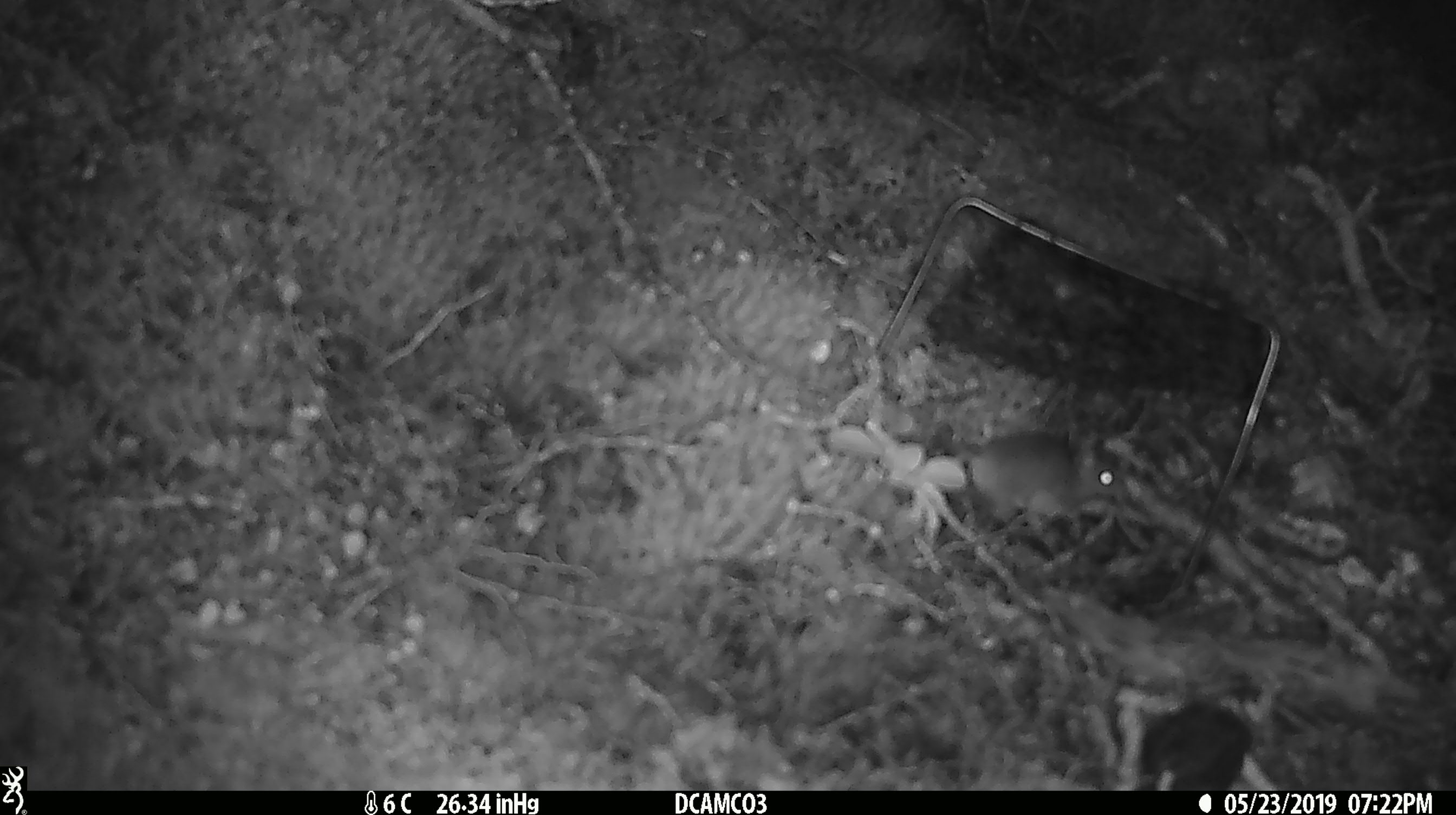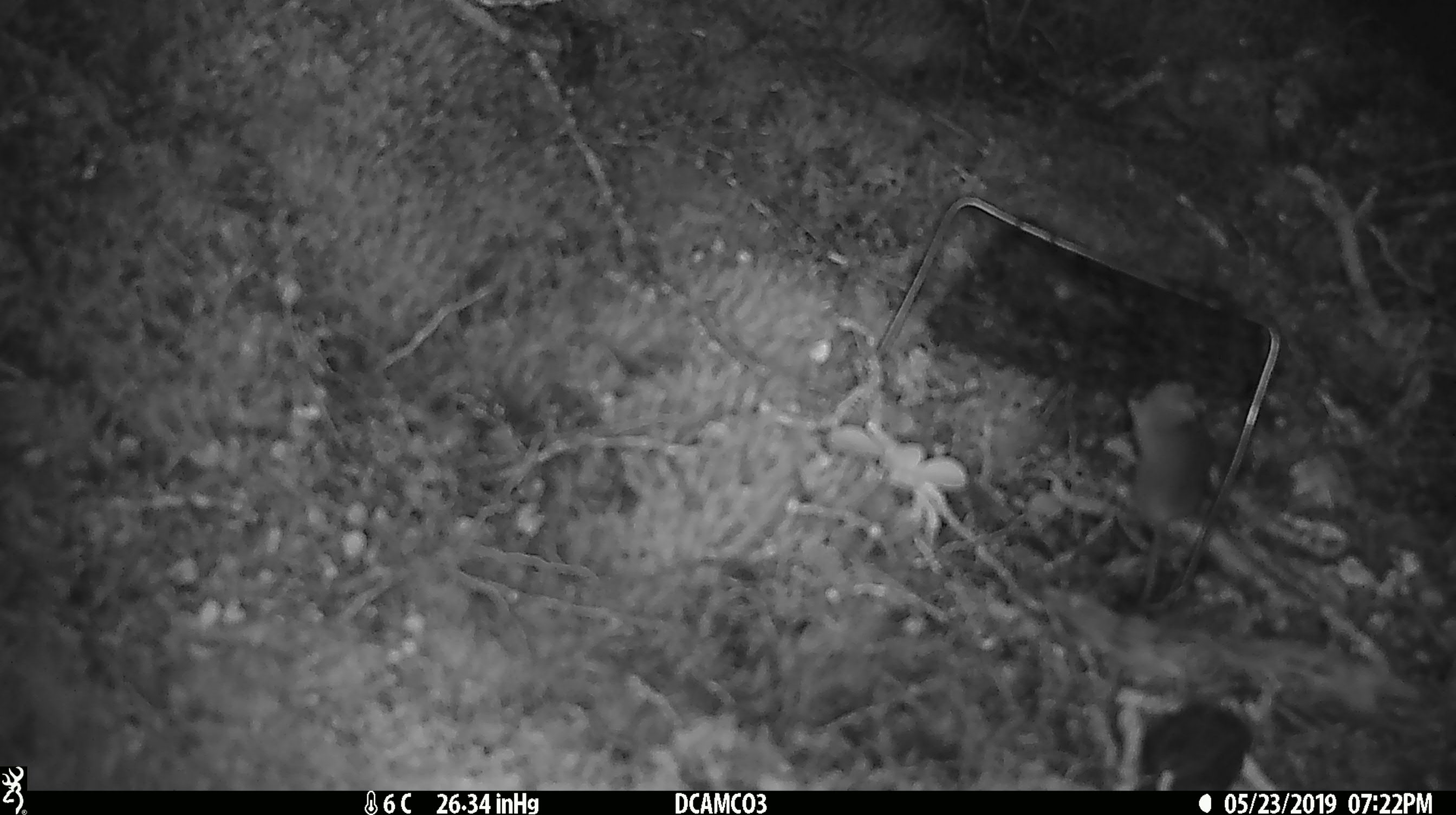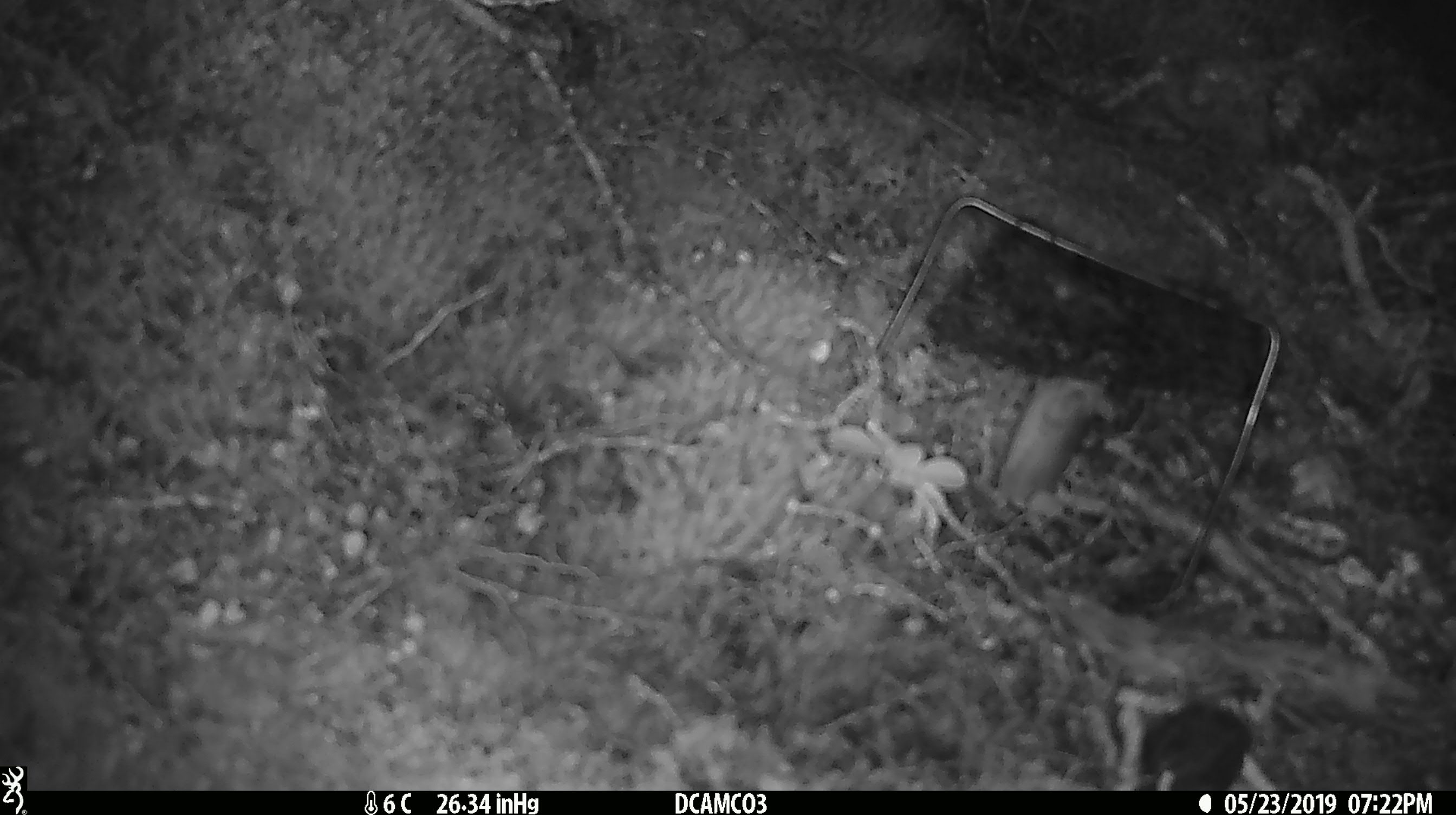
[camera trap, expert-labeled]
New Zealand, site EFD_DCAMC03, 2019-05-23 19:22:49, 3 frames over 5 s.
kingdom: Animalia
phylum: Chordata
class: Mammalia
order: Rodentia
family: Muridae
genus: Mus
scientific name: Mus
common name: mouse